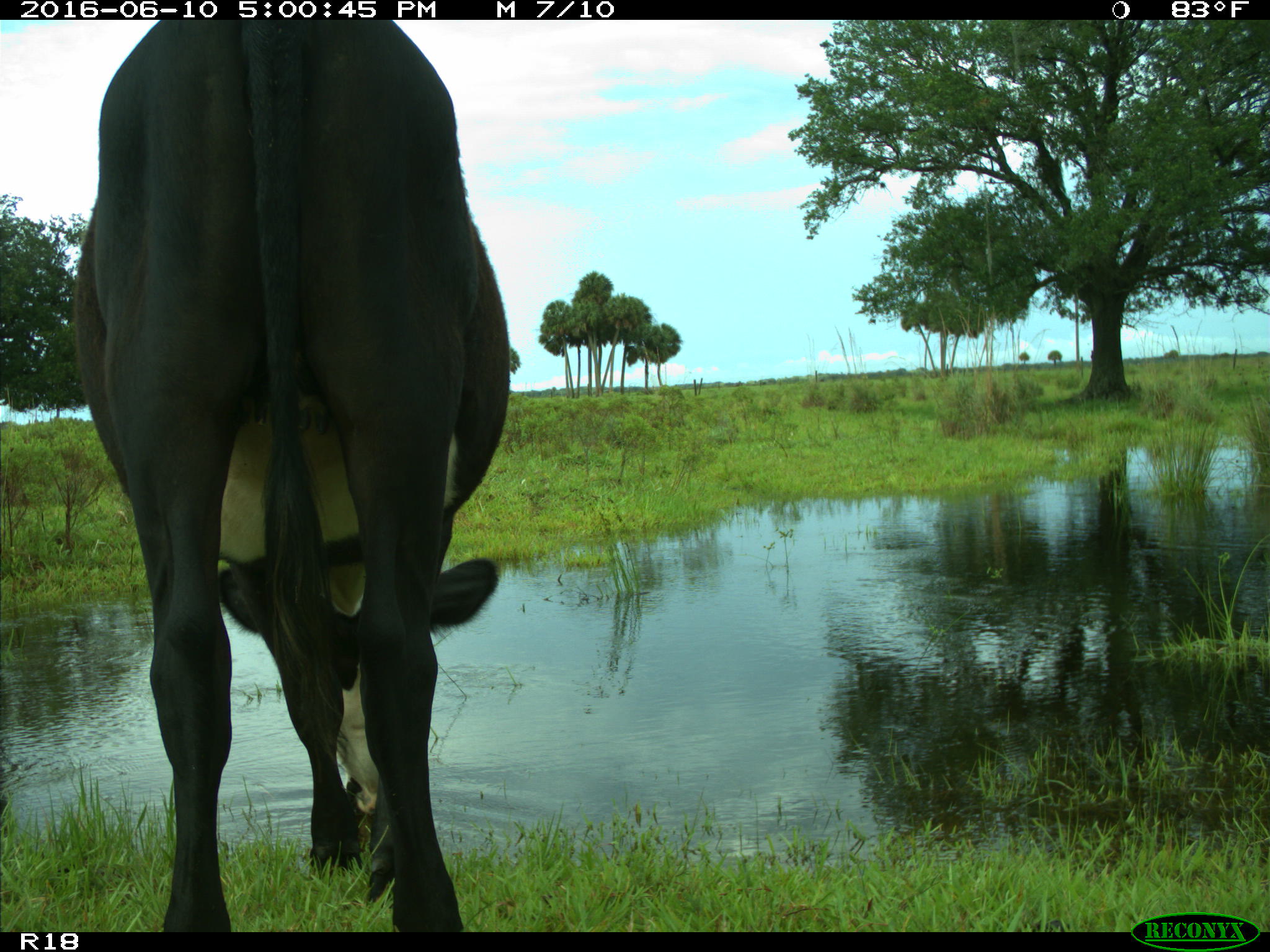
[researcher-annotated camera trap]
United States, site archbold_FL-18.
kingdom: Animalia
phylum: Chordata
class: Mammalia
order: Artiodactyla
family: Bovidae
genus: Bos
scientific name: Bos taurus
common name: domestic cow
Bos taurus (domestic cow).